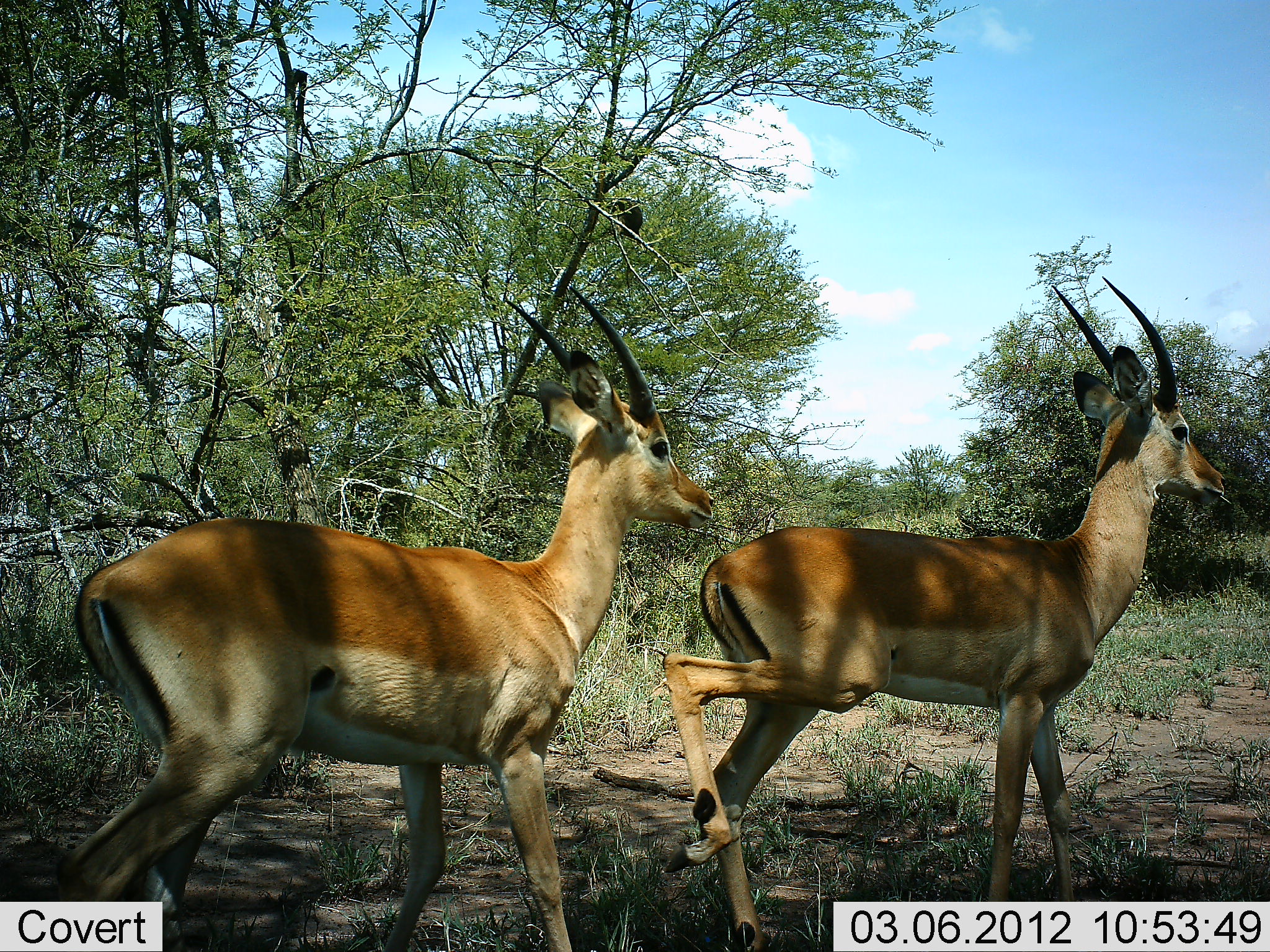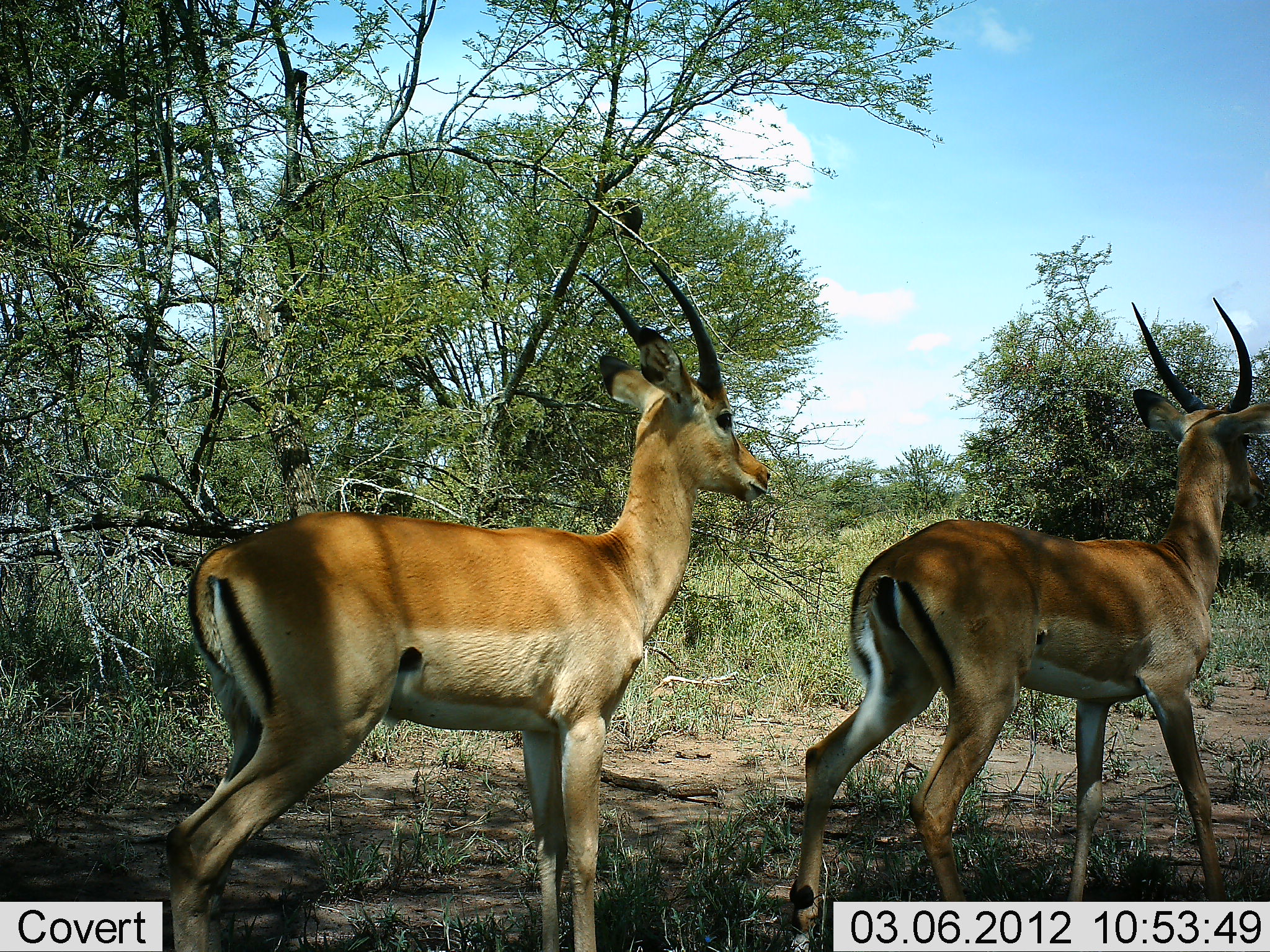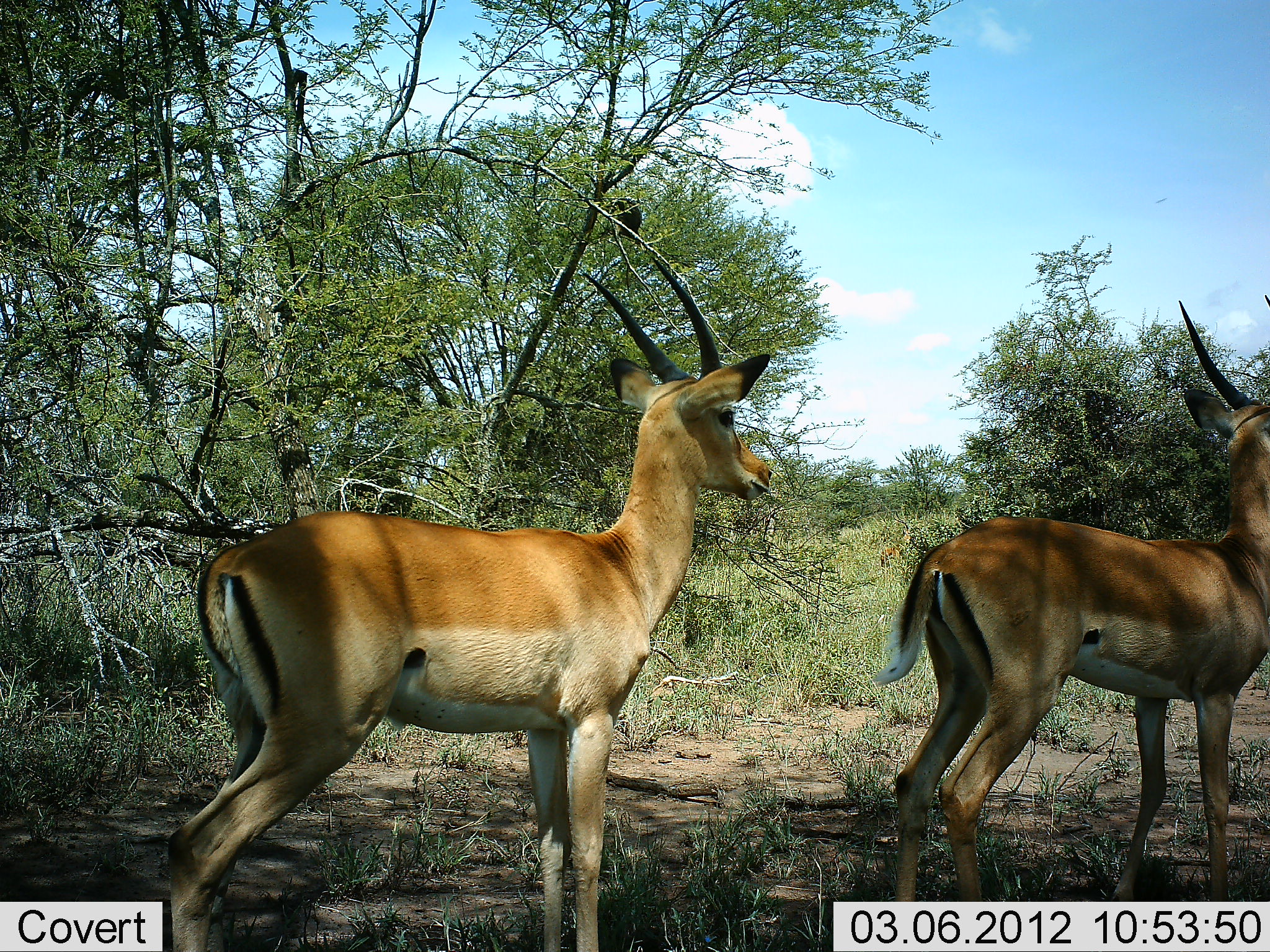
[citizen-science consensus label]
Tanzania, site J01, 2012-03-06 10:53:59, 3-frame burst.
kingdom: Animalia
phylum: Chordata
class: Mammalia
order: Artiodactyla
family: Bovidae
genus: Aepyceros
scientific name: Aepyceros melampus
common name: impala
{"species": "impala (Aepyceros melampus)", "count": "2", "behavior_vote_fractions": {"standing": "27%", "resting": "0%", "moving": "82%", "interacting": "0%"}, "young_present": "0%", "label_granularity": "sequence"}